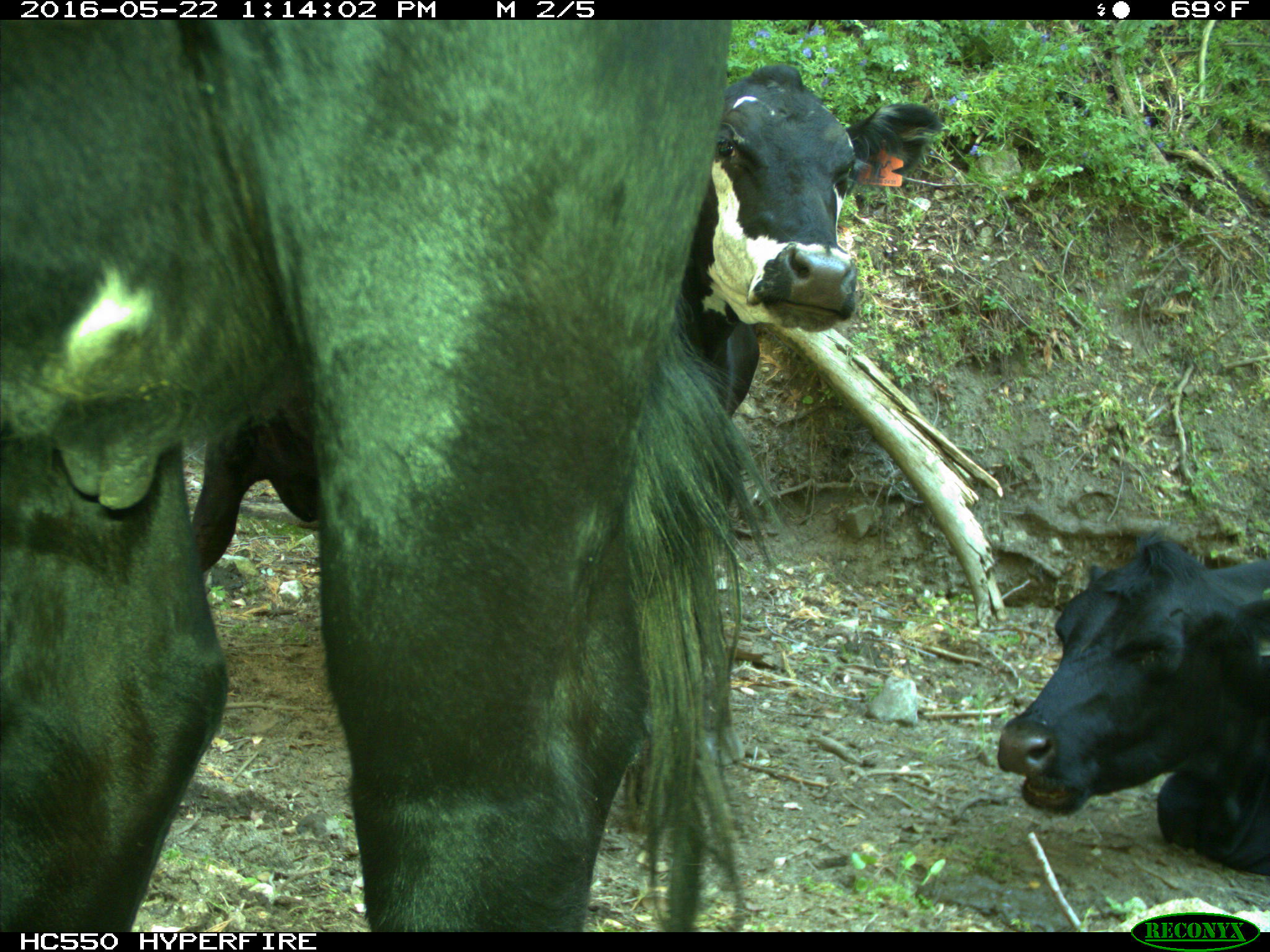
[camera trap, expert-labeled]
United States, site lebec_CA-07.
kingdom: Animalia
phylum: Chordata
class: Mammalia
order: Artiodactyla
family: Bovidae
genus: Bos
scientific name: Bos taurus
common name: domestic cow